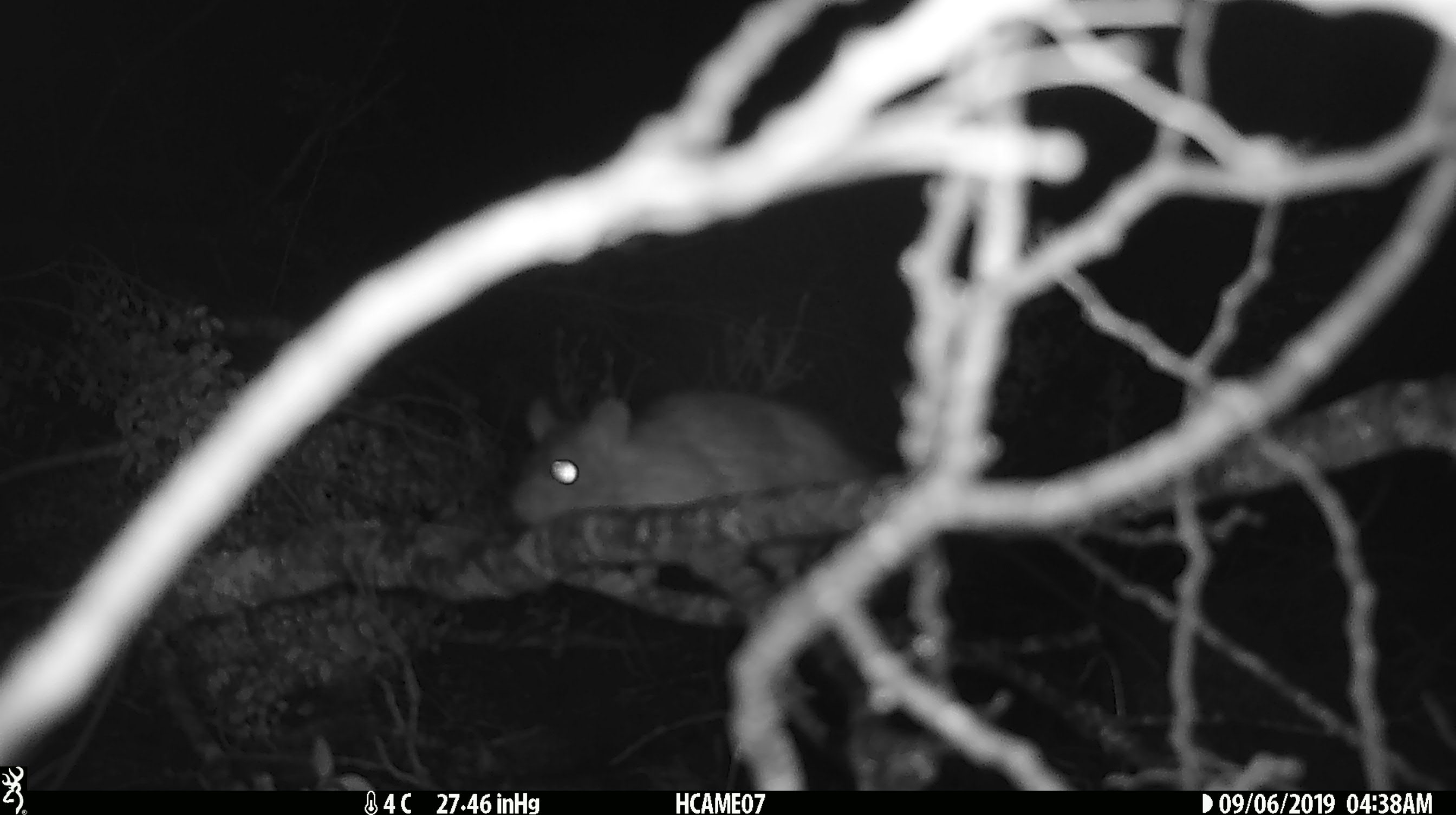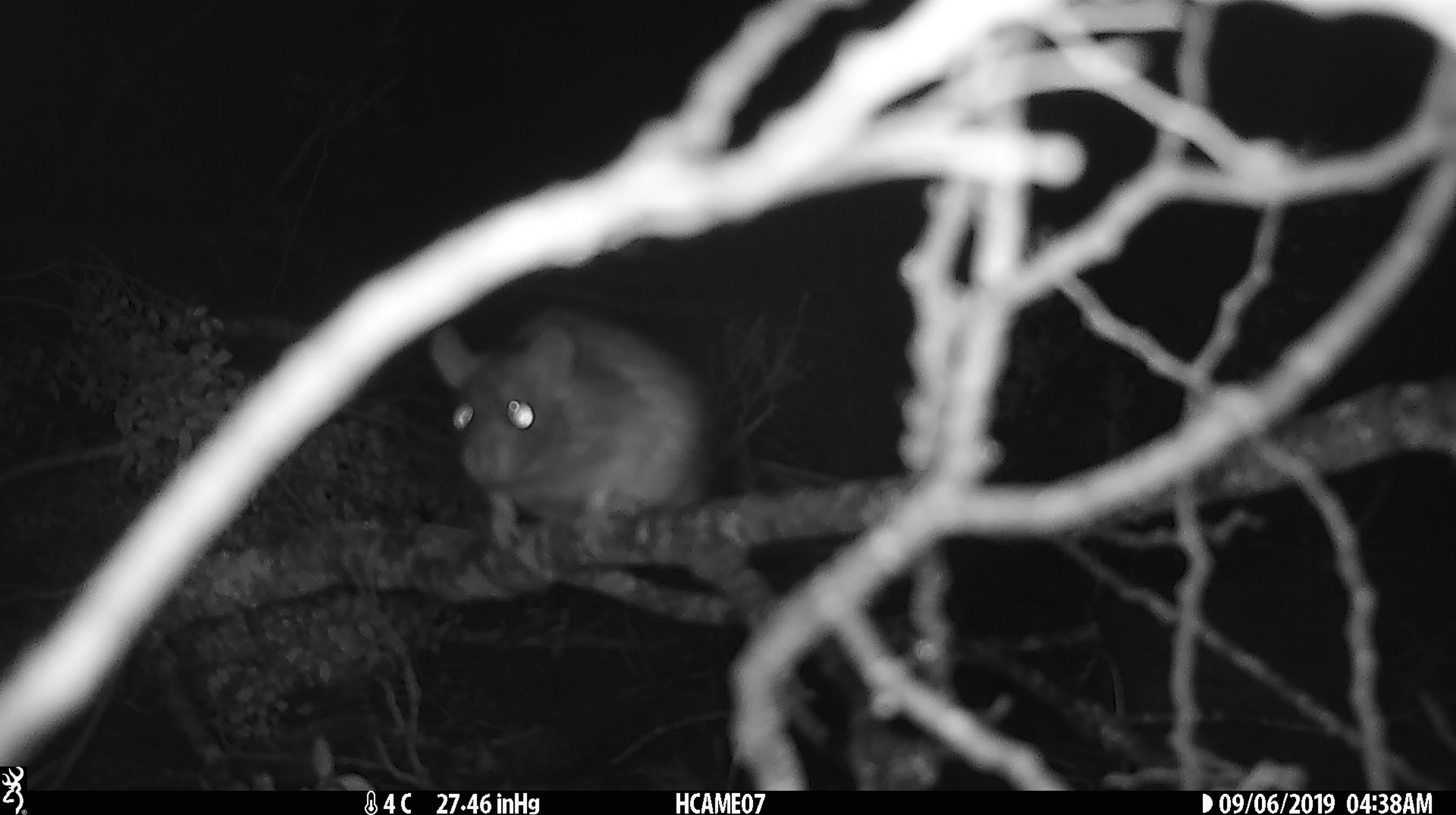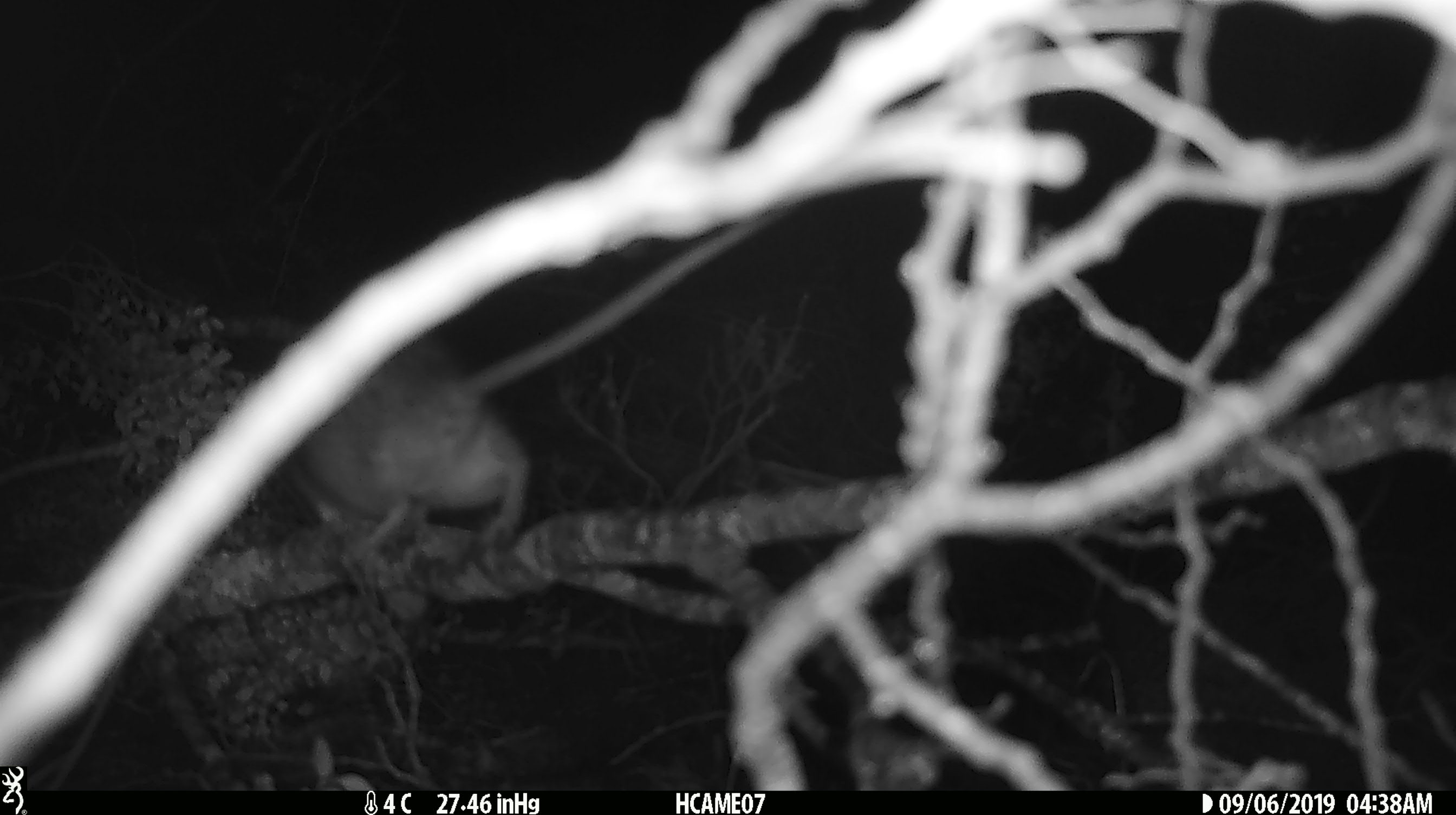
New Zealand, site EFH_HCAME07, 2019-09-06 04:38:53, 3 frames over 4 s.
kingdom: Animalia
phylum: Chordata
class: Mammalia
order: Rodentia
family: Muridae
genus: Rattus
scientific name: Rattus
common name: rat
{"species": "rat (Rattus)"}